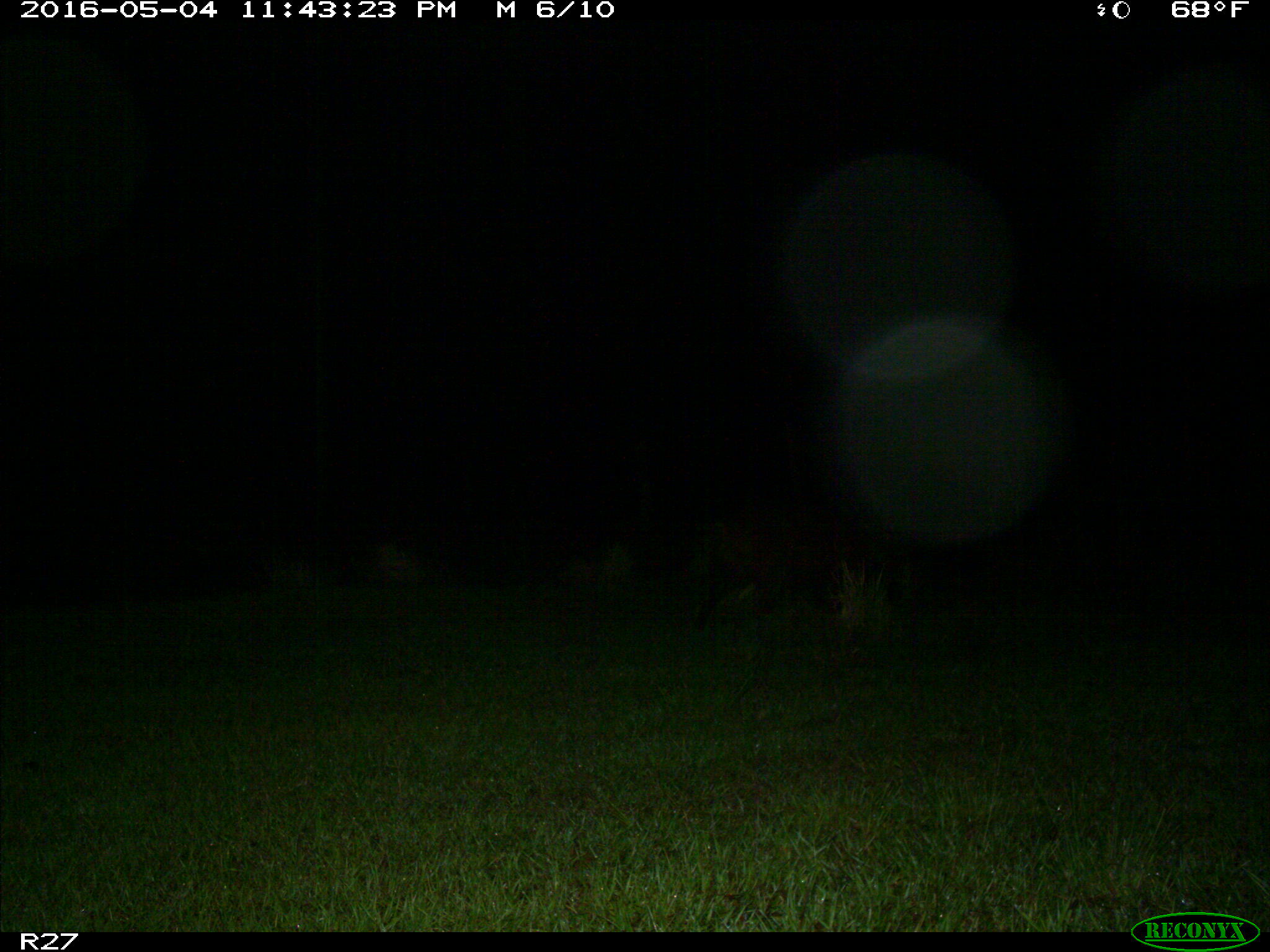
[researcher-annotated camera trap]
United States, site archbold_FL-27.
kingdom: Animalia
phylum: Chordata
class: Mammalia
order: Artiodactyla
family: Suidae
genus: Sus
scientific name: Sus scrofa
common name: wild boar